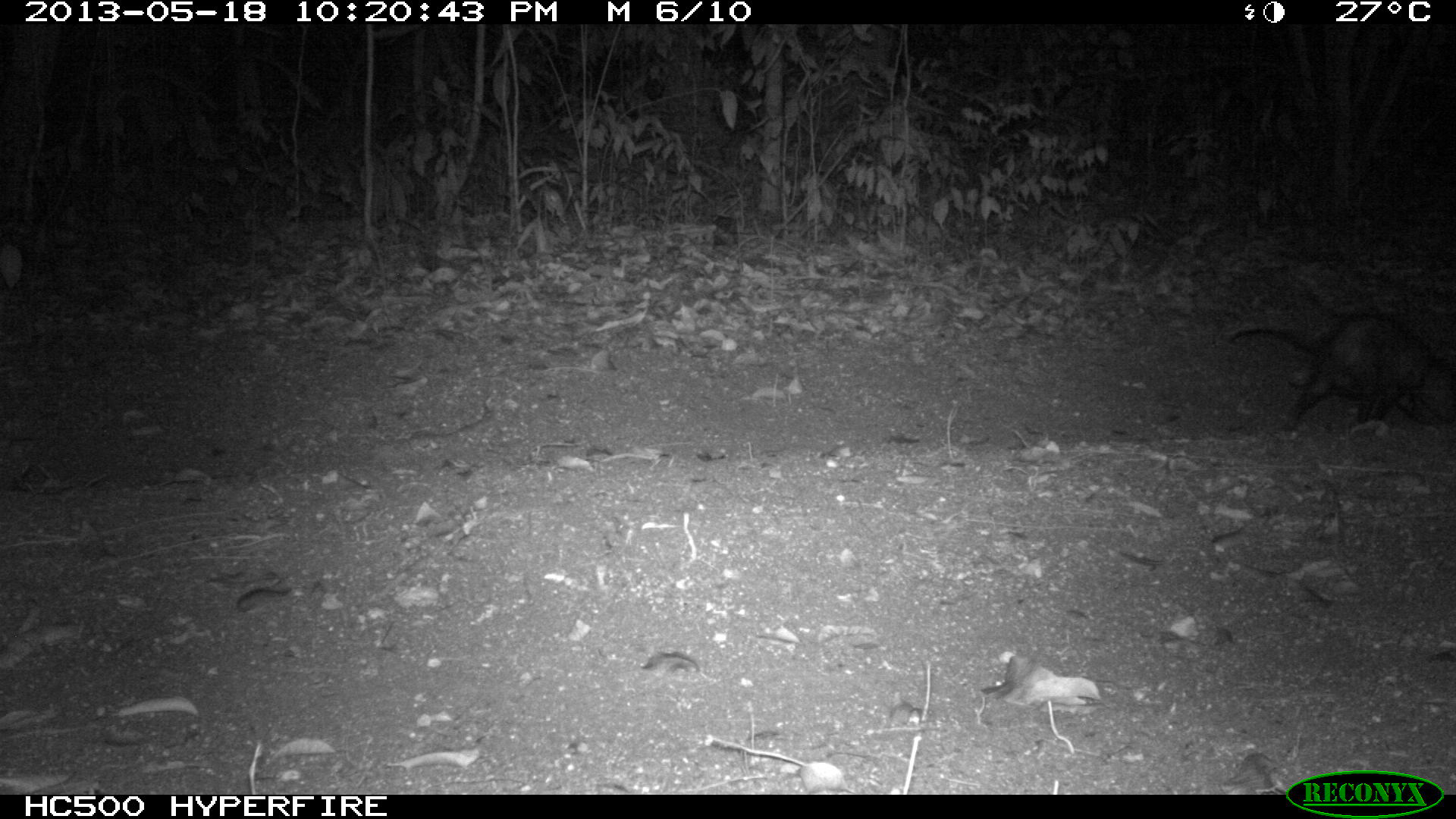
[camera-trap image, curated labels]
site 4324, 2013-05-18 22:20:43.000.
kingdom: Animalia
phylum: Chordata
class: Mammalia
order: Didelphimorphia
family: Didelphidae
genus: Didelphis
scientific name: Didelphis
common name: american opossums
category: didelphis sp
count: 1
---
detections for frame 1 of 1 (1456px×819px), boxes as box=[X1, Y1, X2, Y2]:
didelphis sp: box=[1224, 310, 1456, 433]